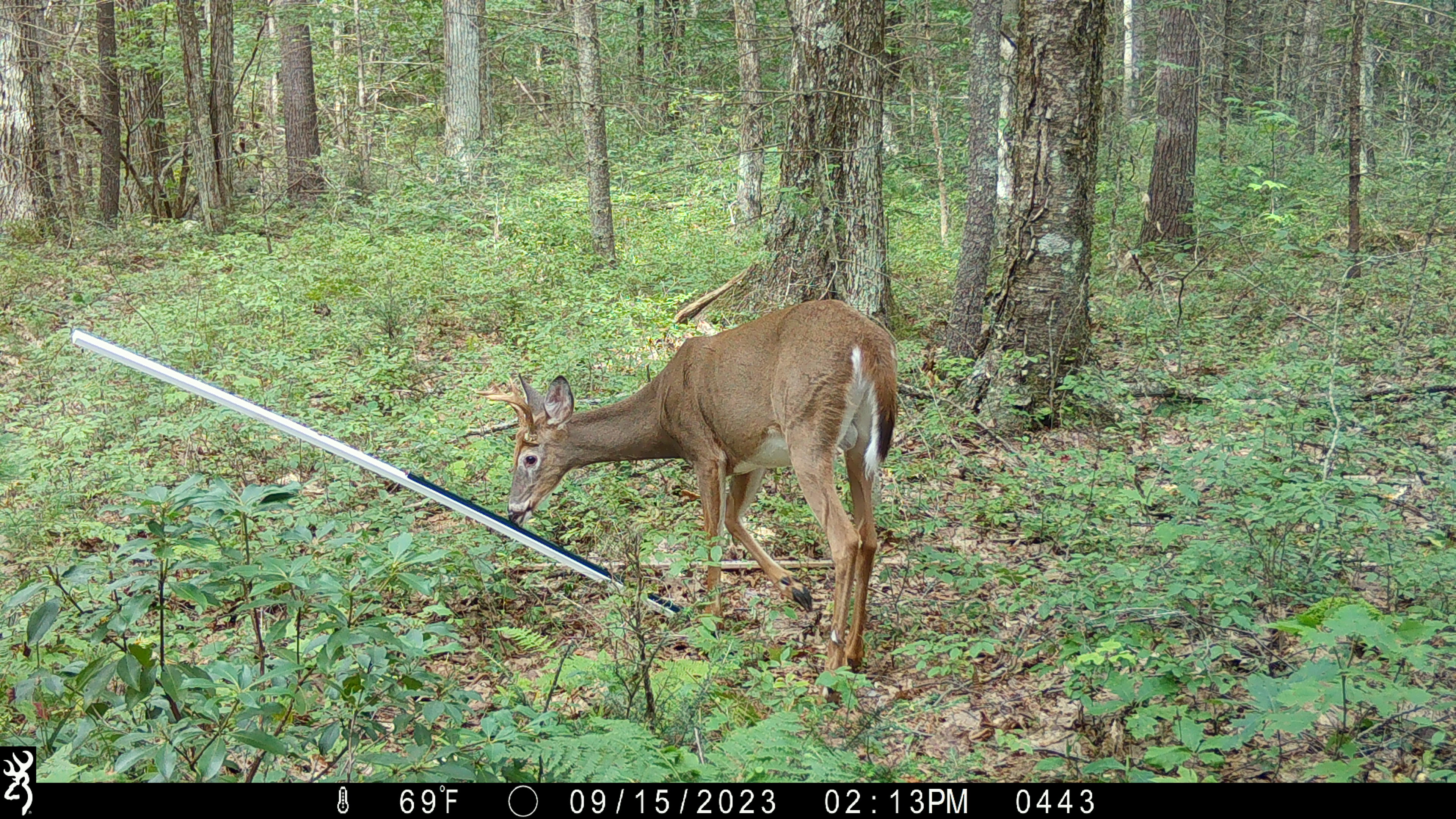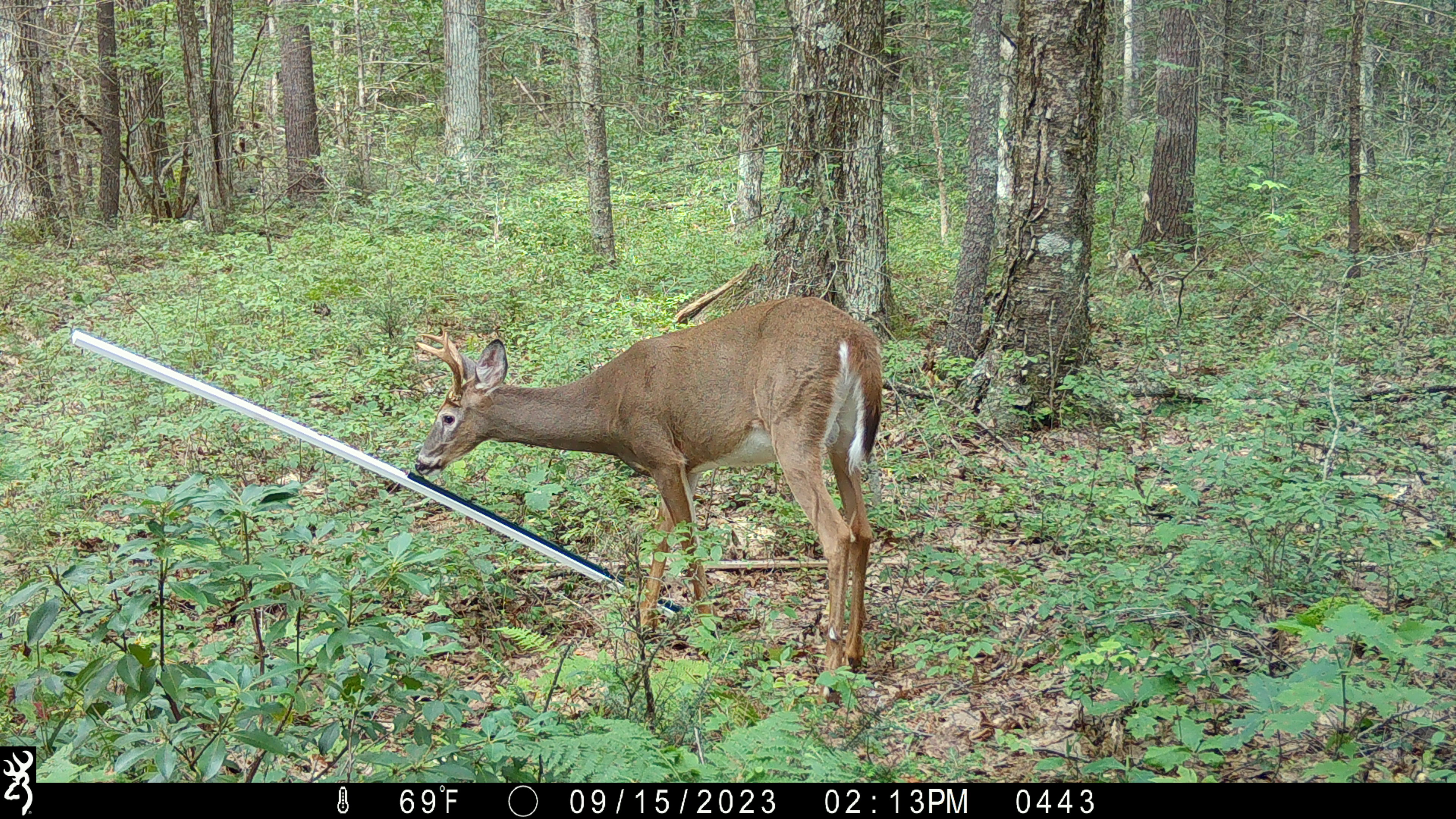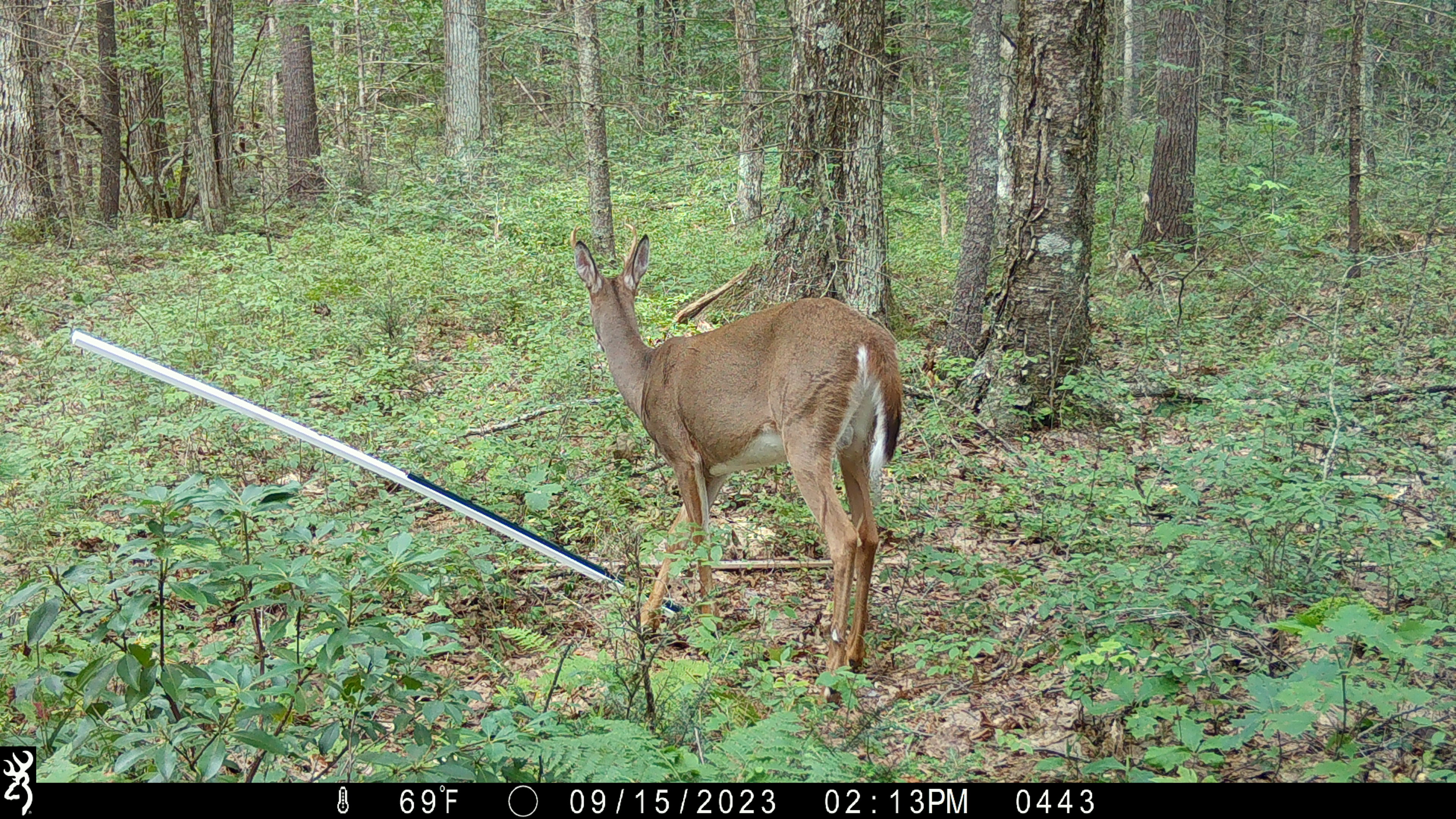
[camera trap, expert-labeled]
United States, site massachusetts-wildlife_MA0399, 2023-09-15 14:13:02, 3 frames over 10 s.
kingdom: Animalia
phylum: Chordata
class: Mammalia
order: Artiodactyla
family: Cervidae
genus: Odocoileus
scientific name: Odocoileus virginianus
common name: white-tailed deer